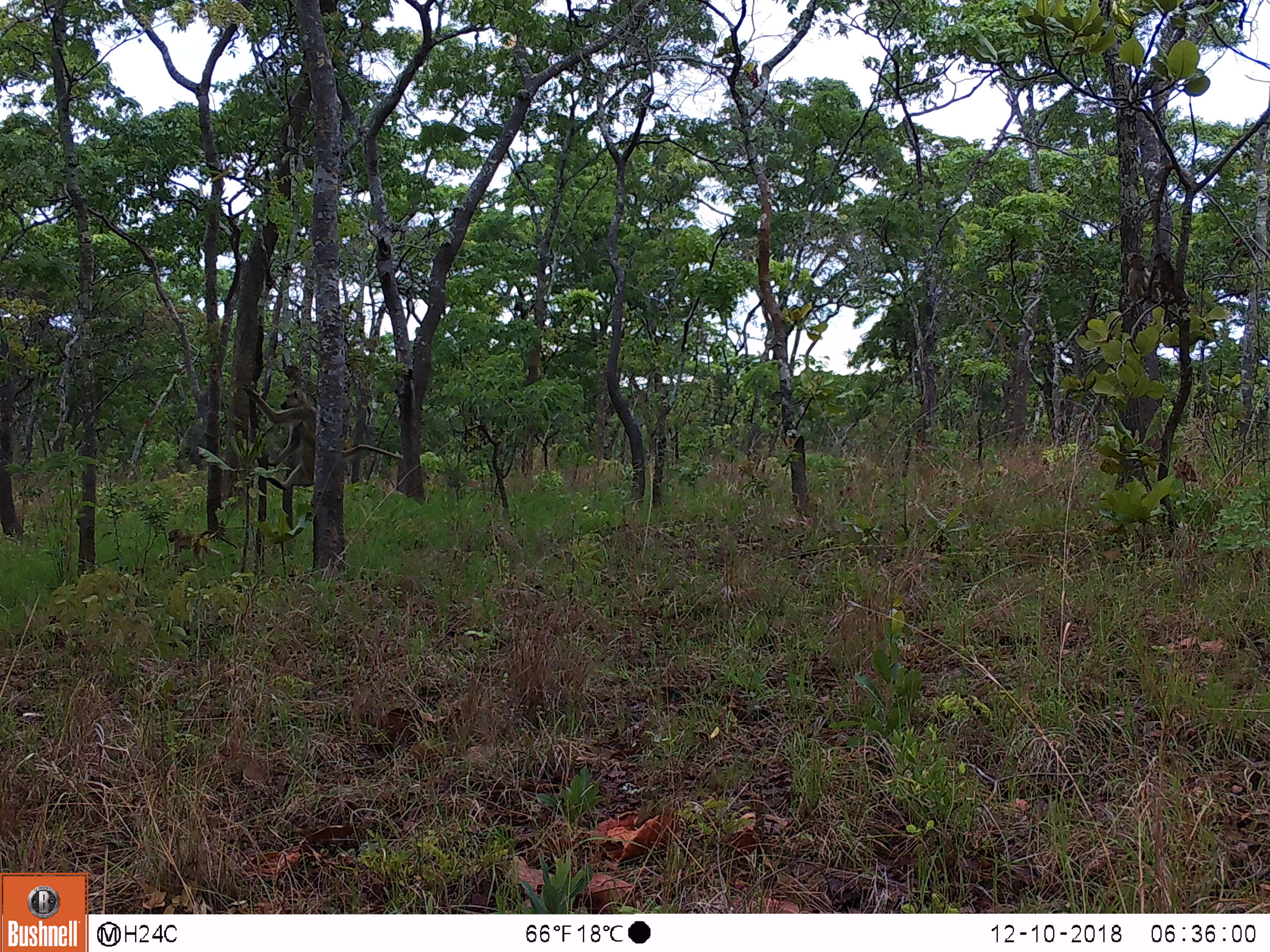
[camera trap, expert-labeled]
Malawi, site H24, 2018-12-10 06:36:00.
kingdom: Animalia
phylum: Chordata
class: Mammalia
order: Primates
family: Cercopithecidae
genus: Papio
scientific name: Papio cynocephalus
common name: yellow baboon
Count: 4.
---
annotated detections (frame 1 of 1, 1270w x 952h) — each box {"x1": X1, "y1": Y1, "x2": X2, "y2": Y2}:
yellow baboon: {"x1": 243, "y1": 377, "x2": 406, "y2": 489}; {"x1": 1148, "y1": 252, "x2": 1190, "y2": 314}; {"x1": 163, "y1": 523, "x2": 231, "y2": 557}; {"x1": 1125, "y1": 252, "x2": 1148, "y2": 313}